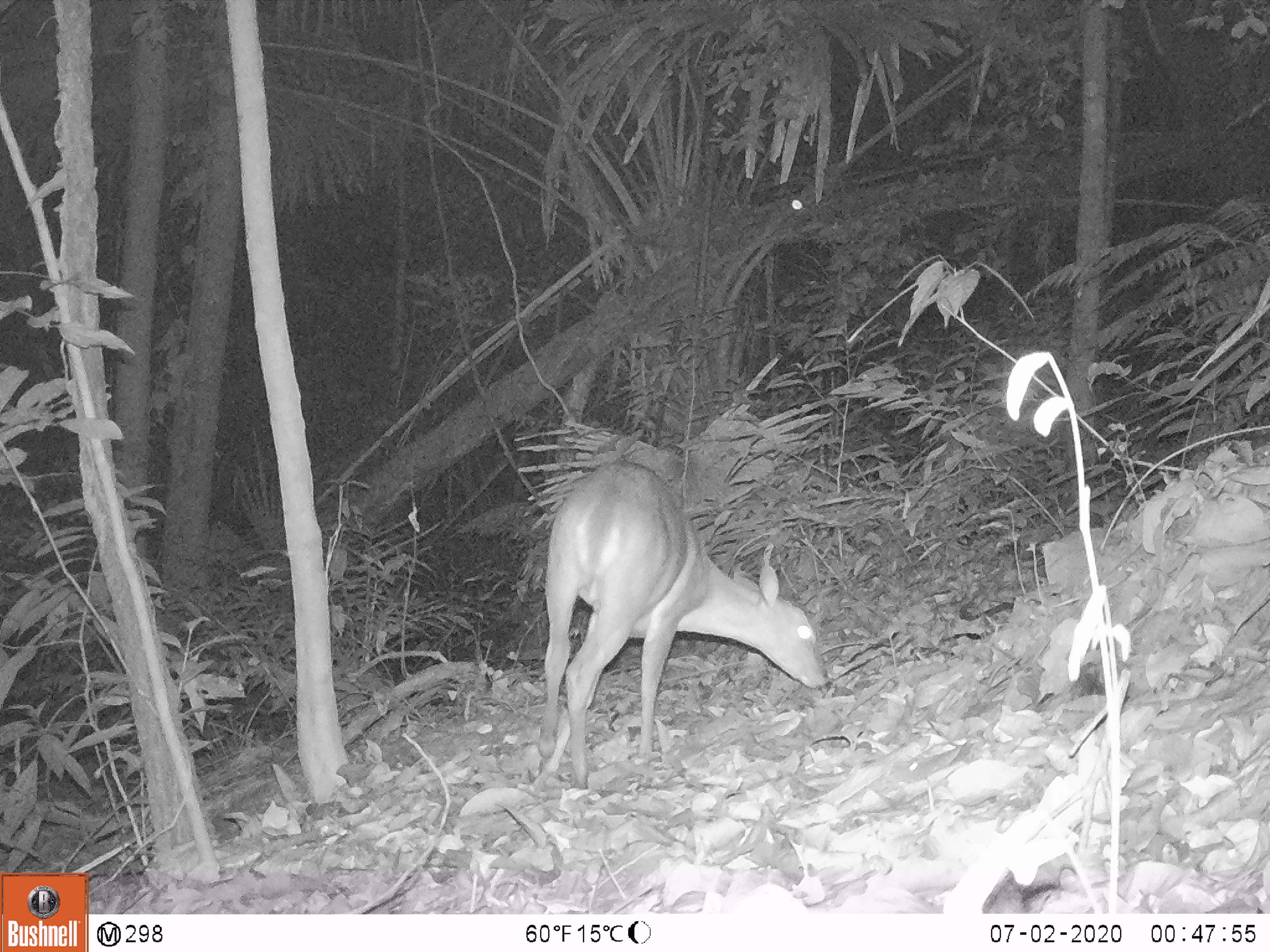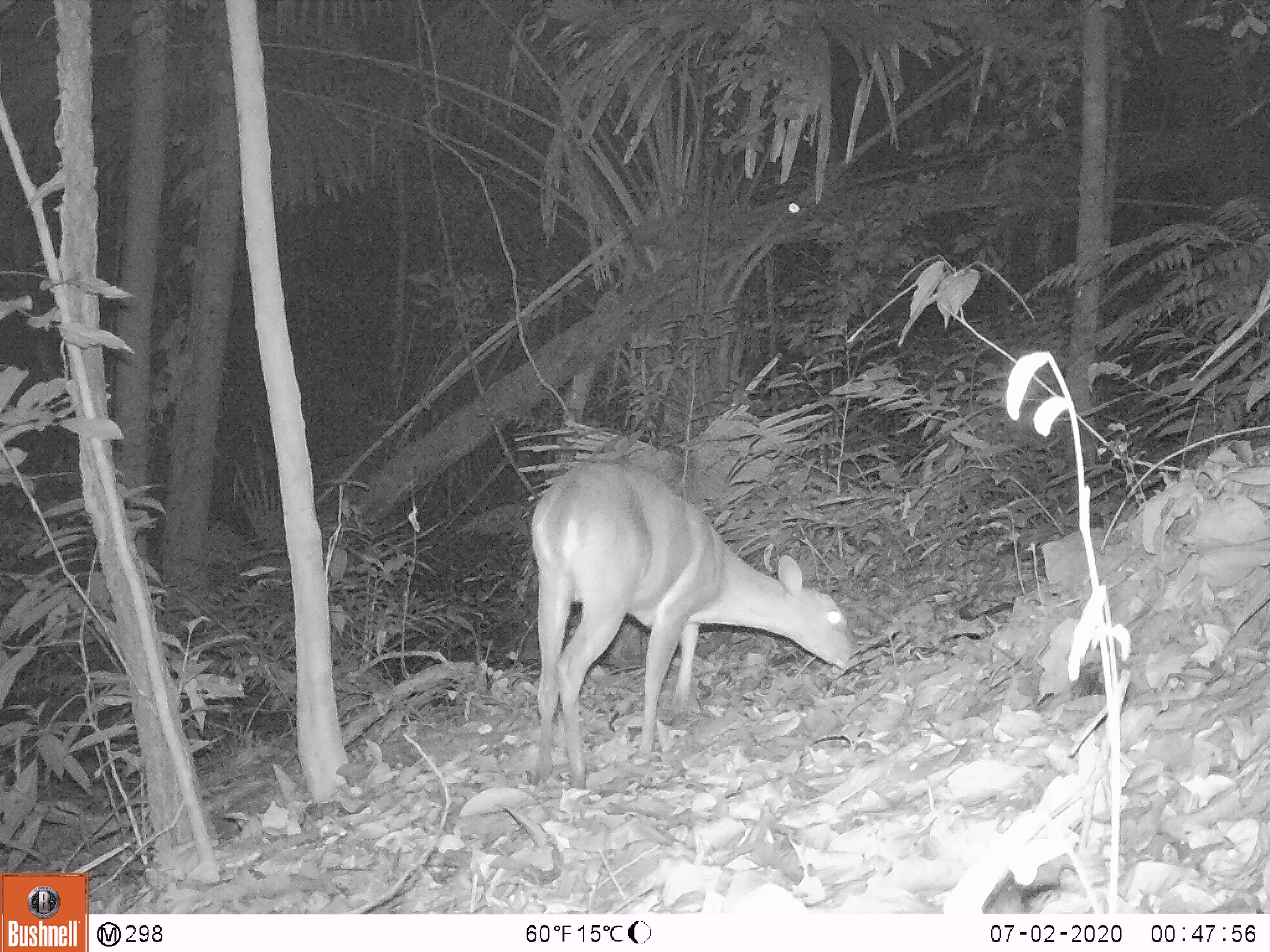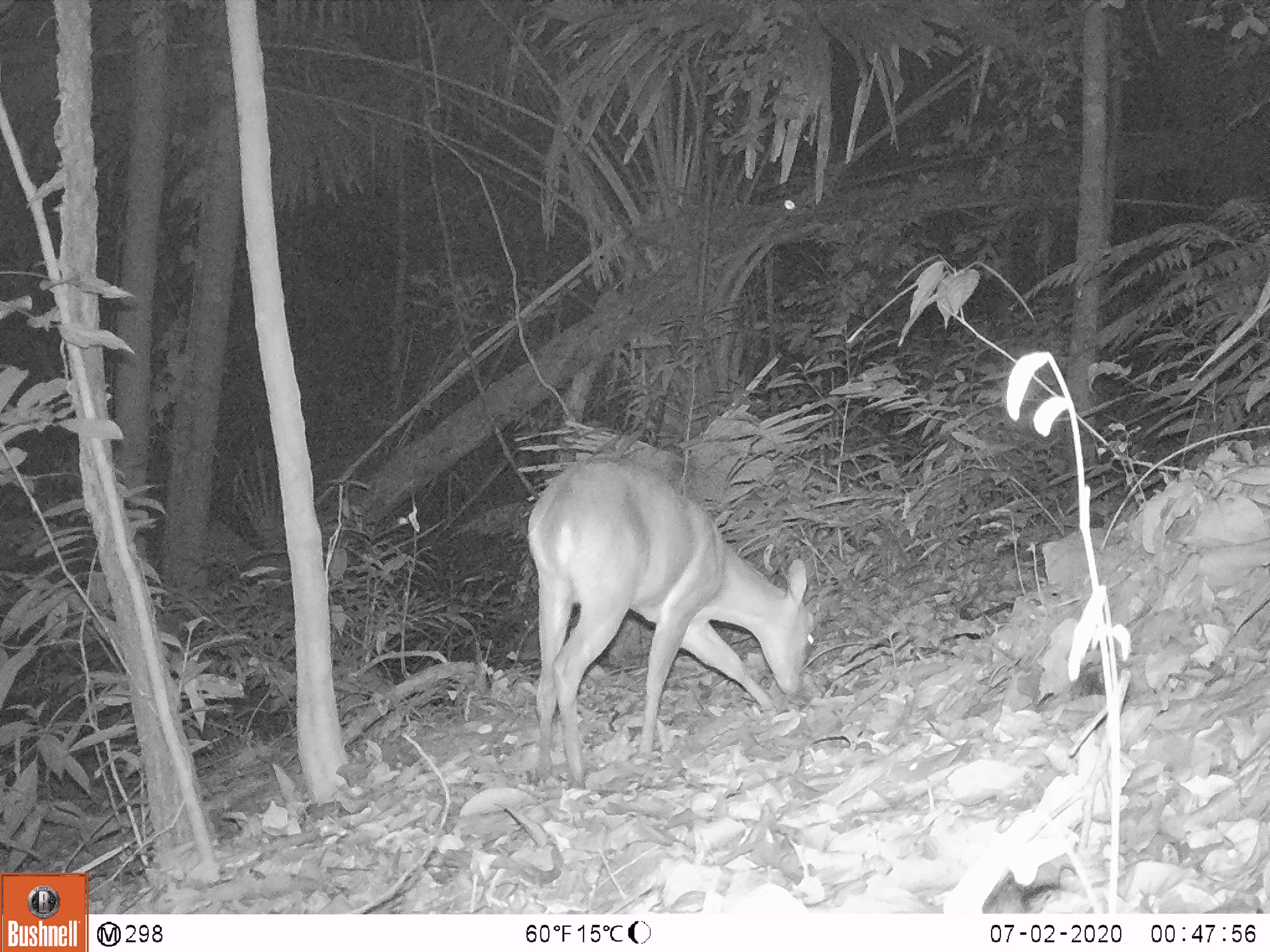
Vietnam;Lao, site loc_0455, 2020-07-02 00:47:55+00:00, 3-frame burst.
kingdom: Animalia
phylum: Chordata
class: Mammalia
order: Artiodactyla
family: Cervidae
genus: Muntiacus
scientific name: Muntiacus vuquangensis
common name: large-antlered muntjac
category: large antlered muntjac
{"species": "large antlered muntjac (large-antlered muntjac) (Muntiacus vuquangensis)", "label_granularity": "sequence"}